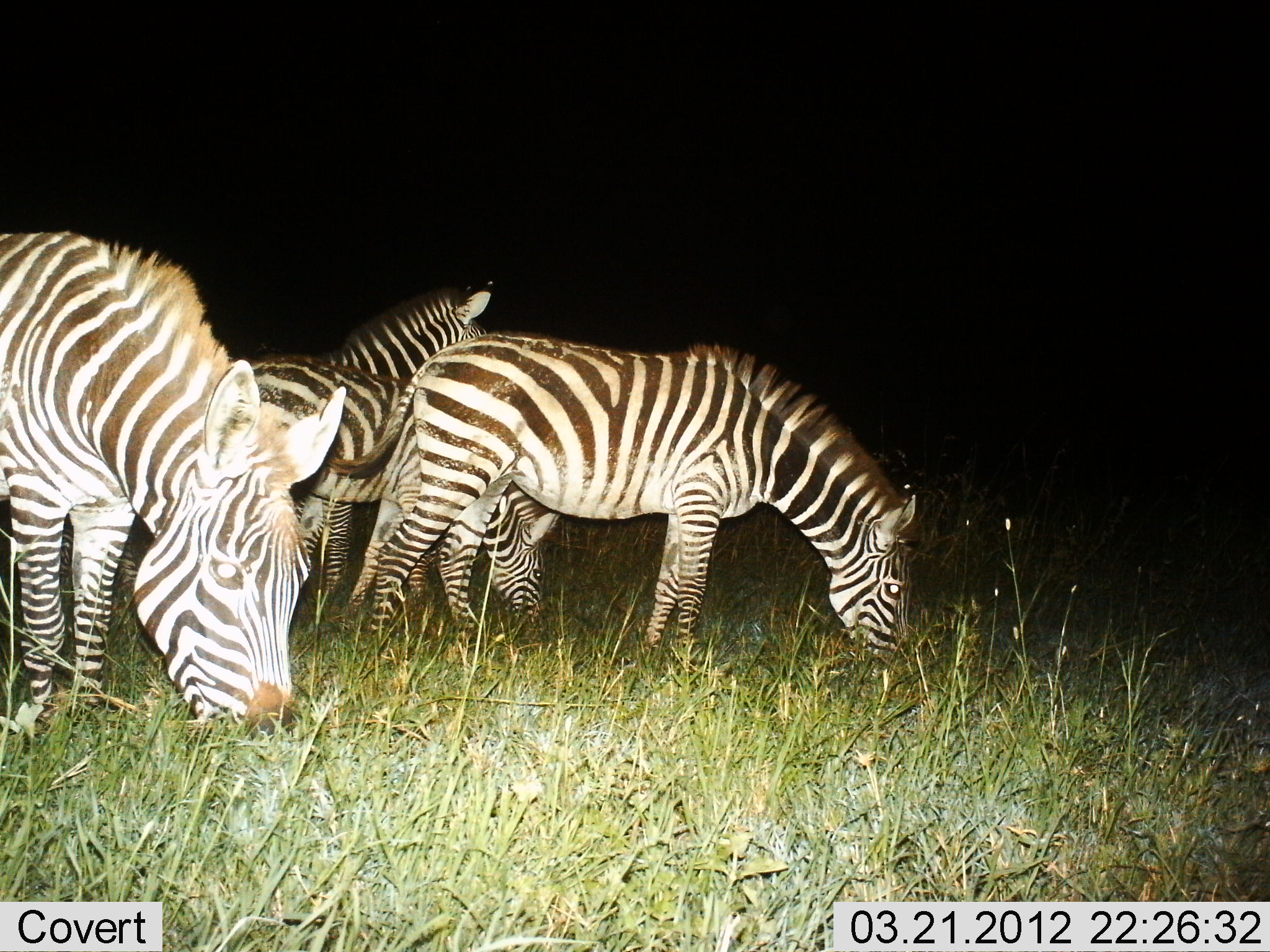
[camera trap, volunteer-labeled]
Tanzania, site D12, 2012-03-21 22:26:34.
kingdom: Animalia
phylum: Chordata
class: Mammalia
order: Perissodactyla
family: Equidae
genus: Equus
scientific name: Equus quagga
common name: plains zebra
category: zebra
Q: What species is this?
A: Zebra (plains zebra) (Equus quagga).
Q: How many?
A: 4.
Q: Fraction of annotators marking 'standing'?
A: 55%.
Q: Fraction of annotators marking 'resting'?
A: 0%.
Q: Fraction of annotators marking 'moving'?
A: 0%.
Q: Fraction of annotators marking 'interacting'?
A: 0%.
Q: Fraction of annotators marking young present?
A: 5%.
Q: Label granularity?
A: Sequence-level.